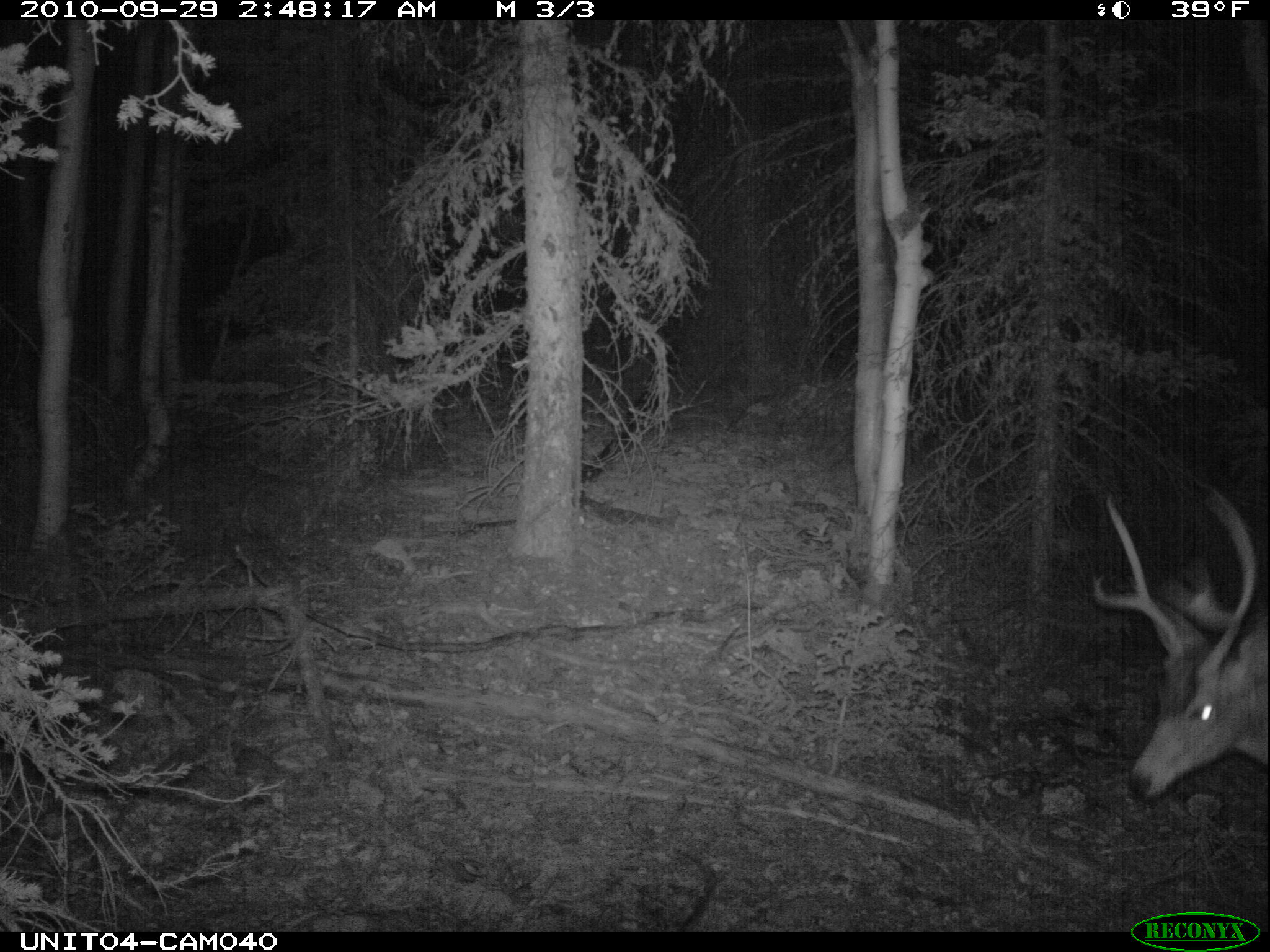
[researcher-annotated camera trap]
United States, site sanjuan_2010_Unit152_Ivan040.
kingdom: Animalia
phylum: Chordata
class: Mammalia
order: Artiodactyla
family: Cervidae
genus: Odocoileus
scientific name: Odocoileus hemionus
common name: mule deer